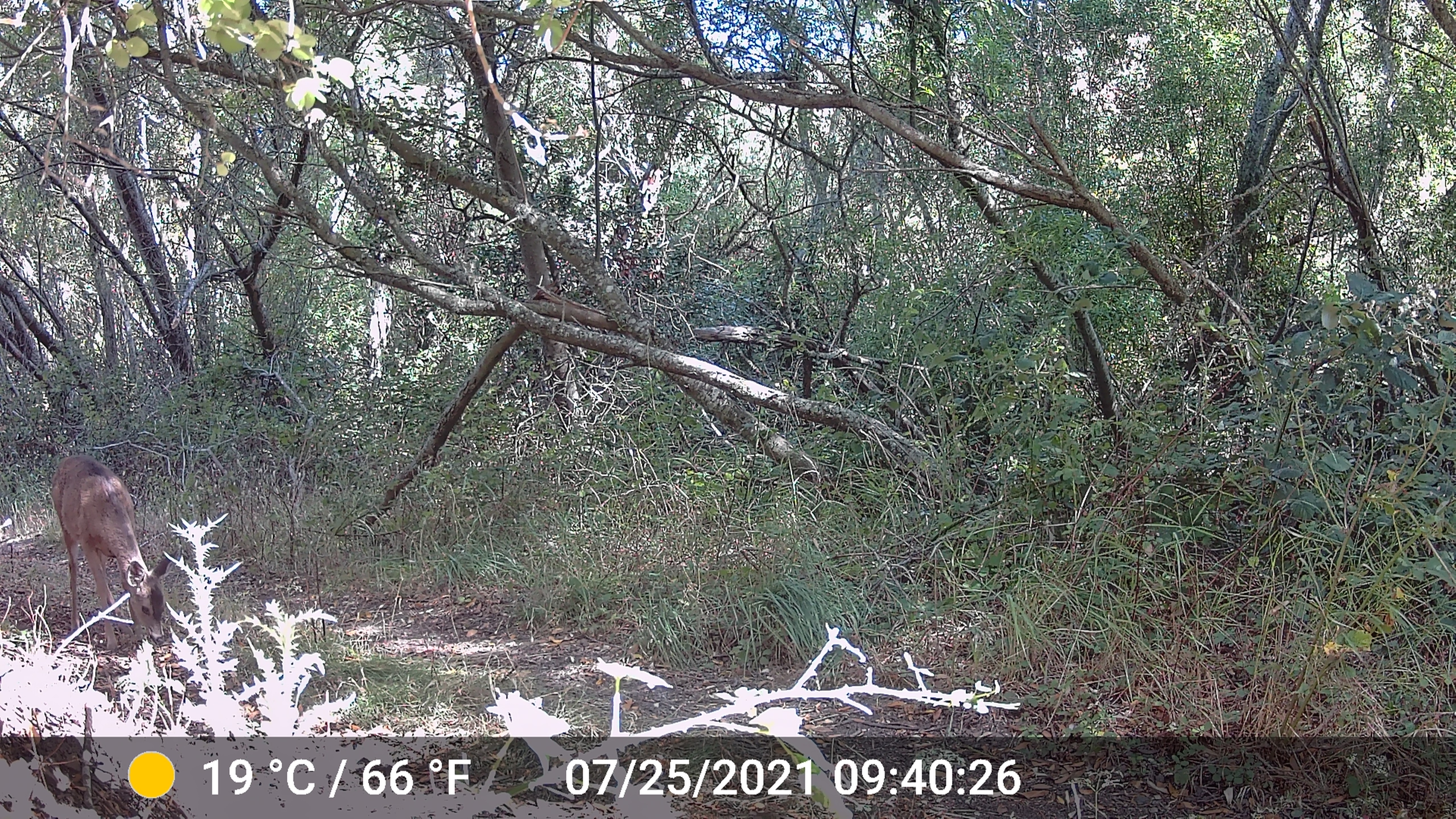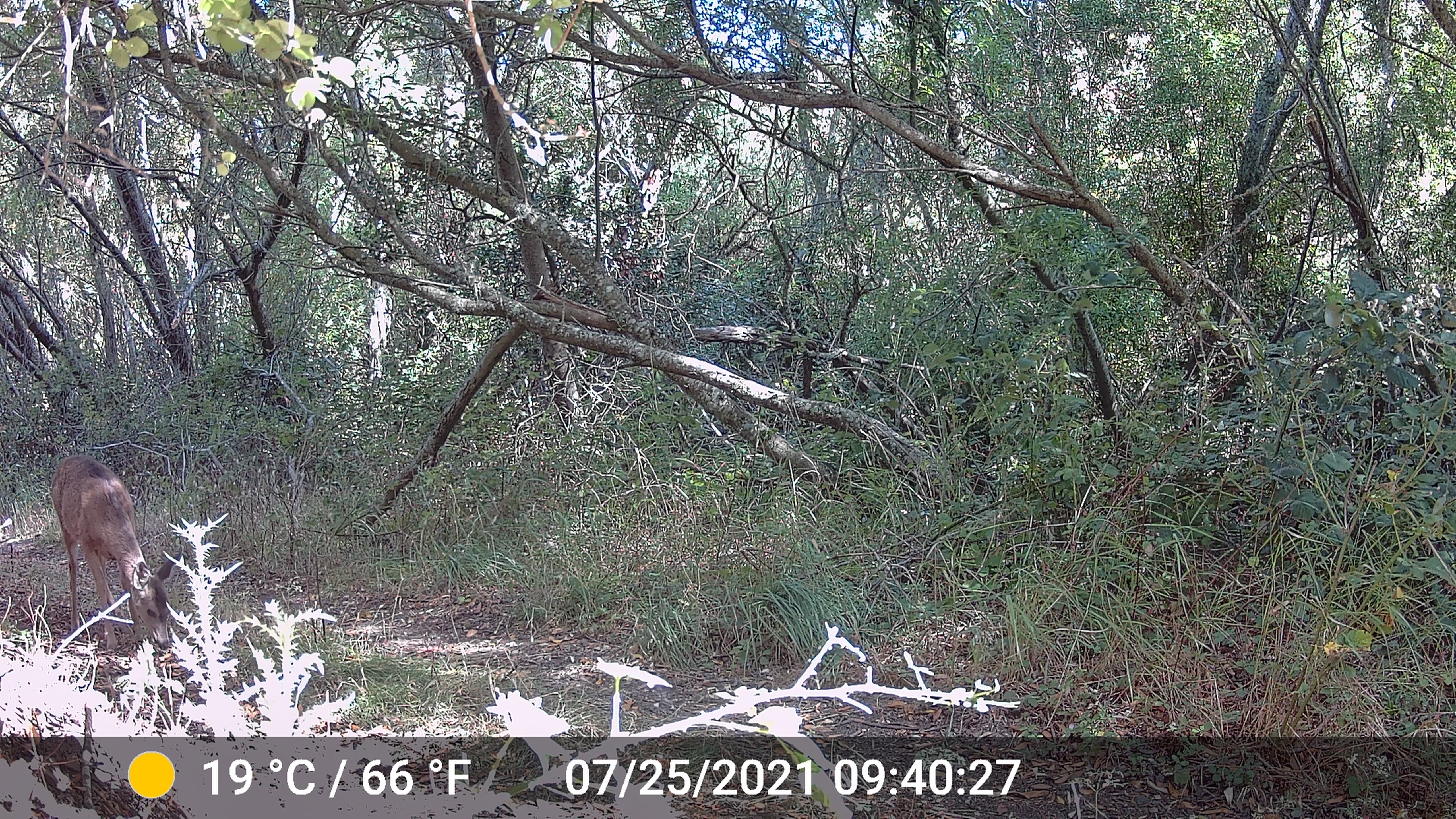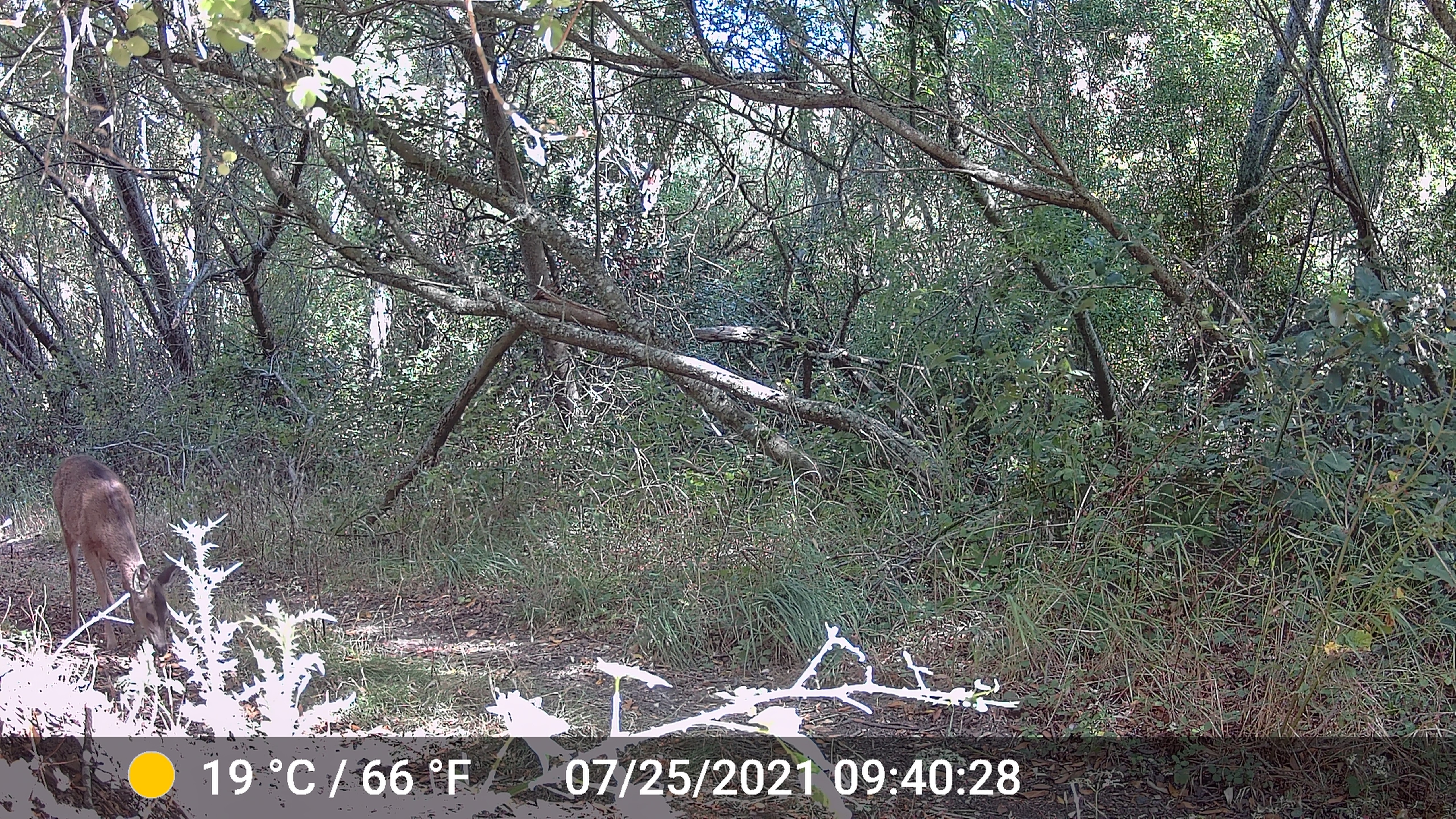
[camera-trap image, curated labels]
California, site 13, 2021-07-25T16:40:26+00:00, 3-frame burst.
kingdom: Animalia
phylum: Chordata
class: Mammalia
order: Artiodactyla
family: Cervidae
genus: Odocoileus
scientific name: Odocoileus hemionus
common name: mule deer